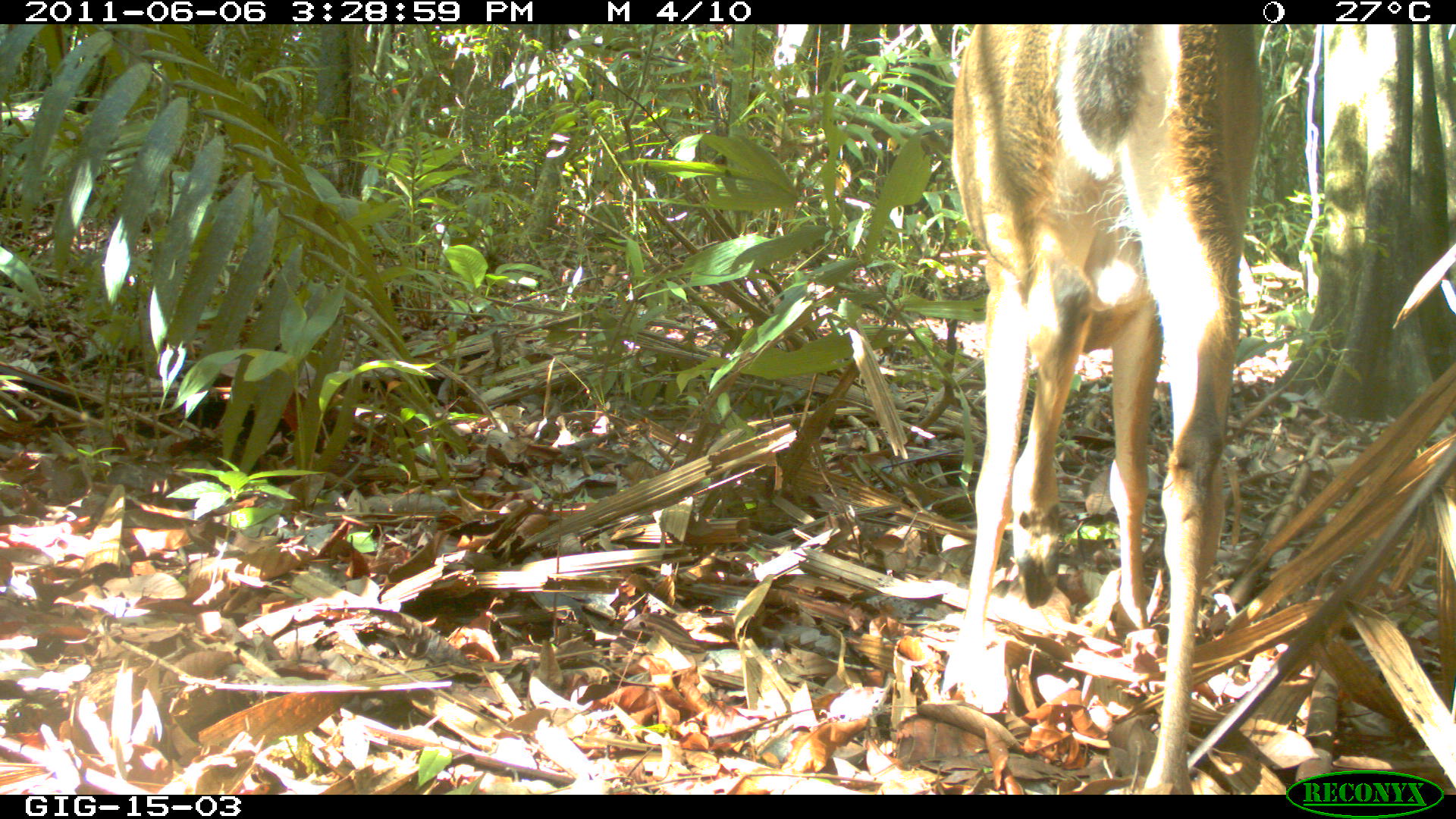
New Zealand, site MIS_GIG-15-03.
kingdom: Animalia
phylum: Chordata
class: Mammalia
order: Artiodactyla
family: Cervidae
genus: Odocoileus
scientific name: Odocoileus virginianus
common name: white-tailed deer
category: white tailed deer